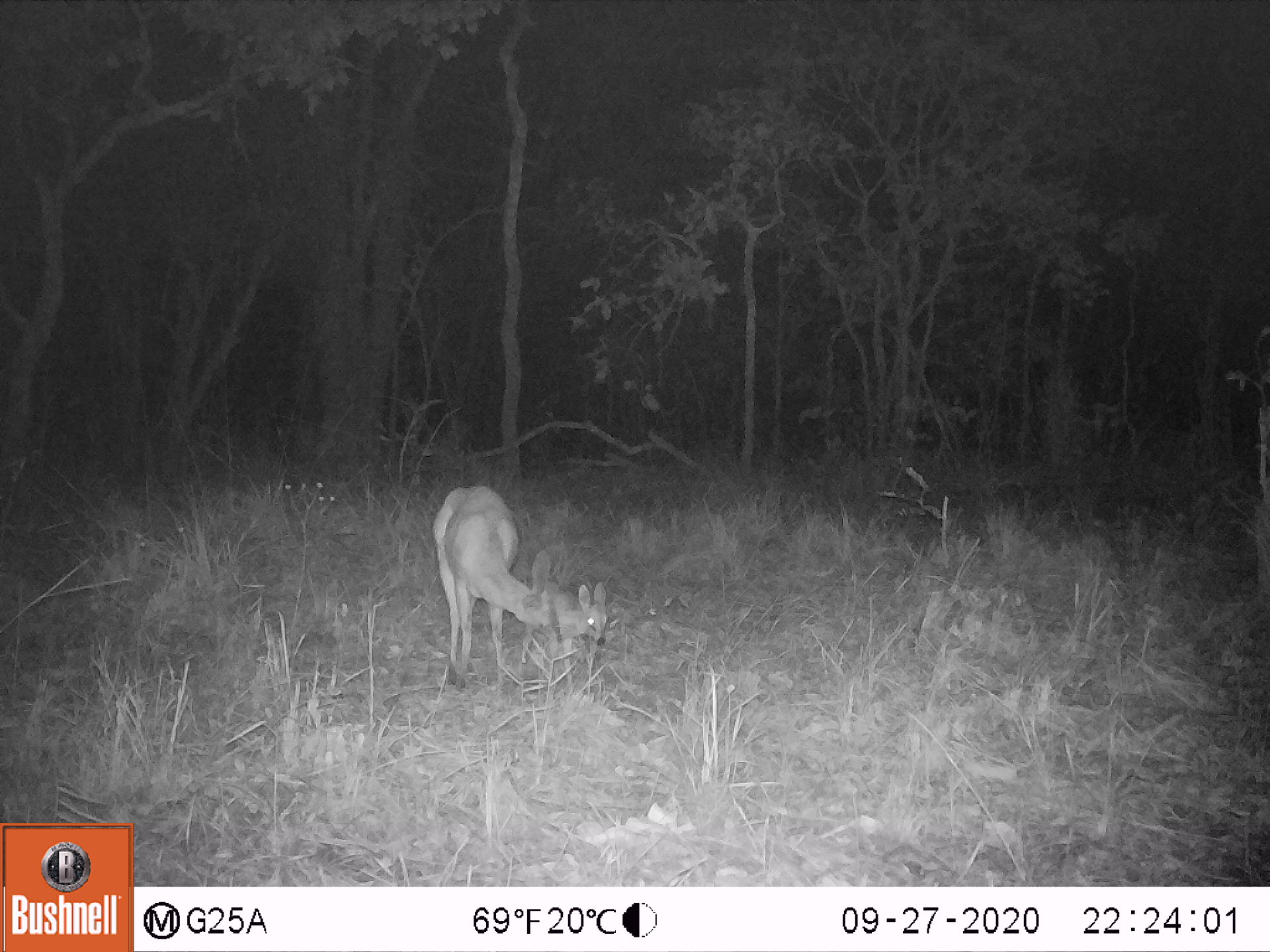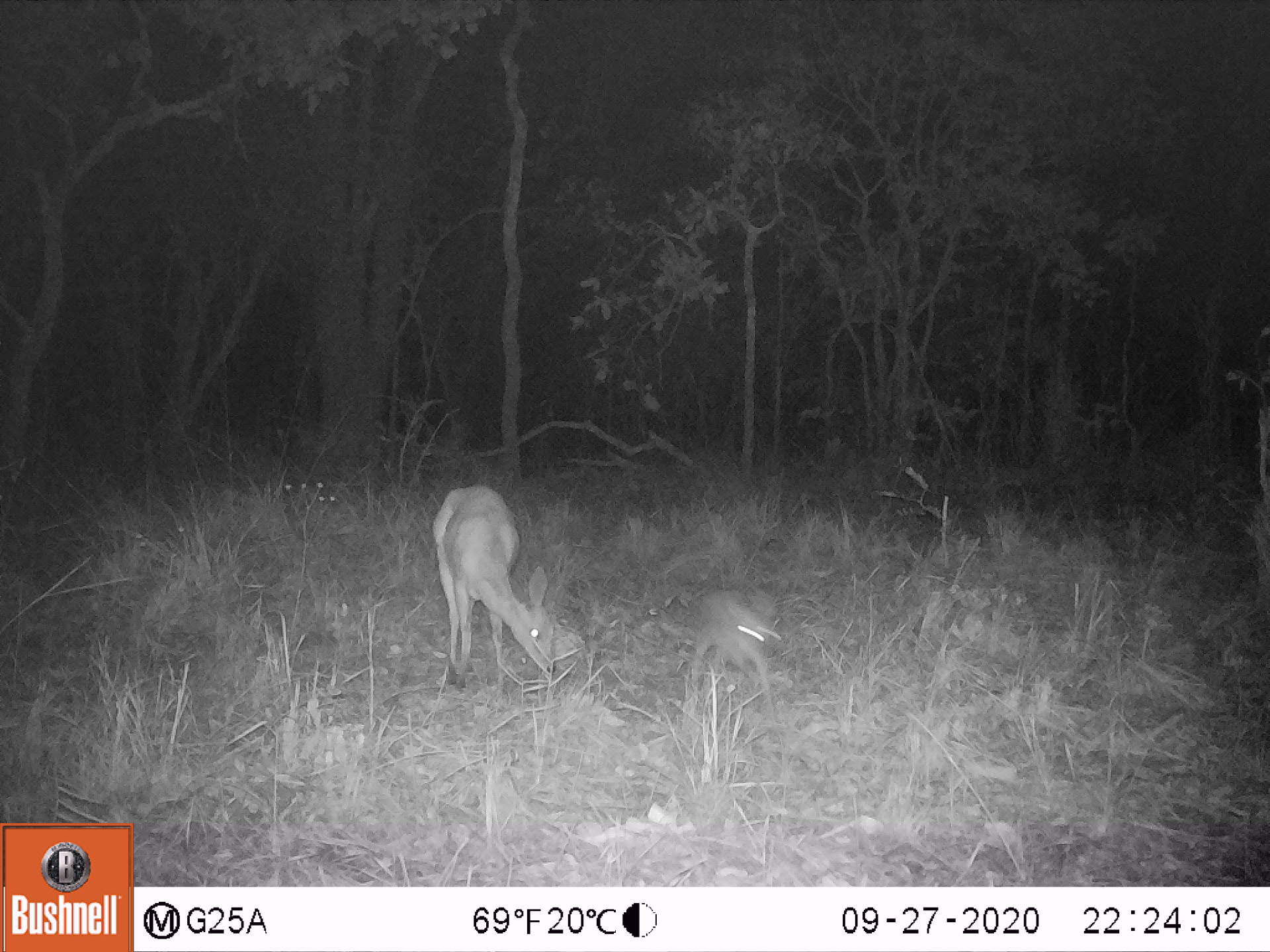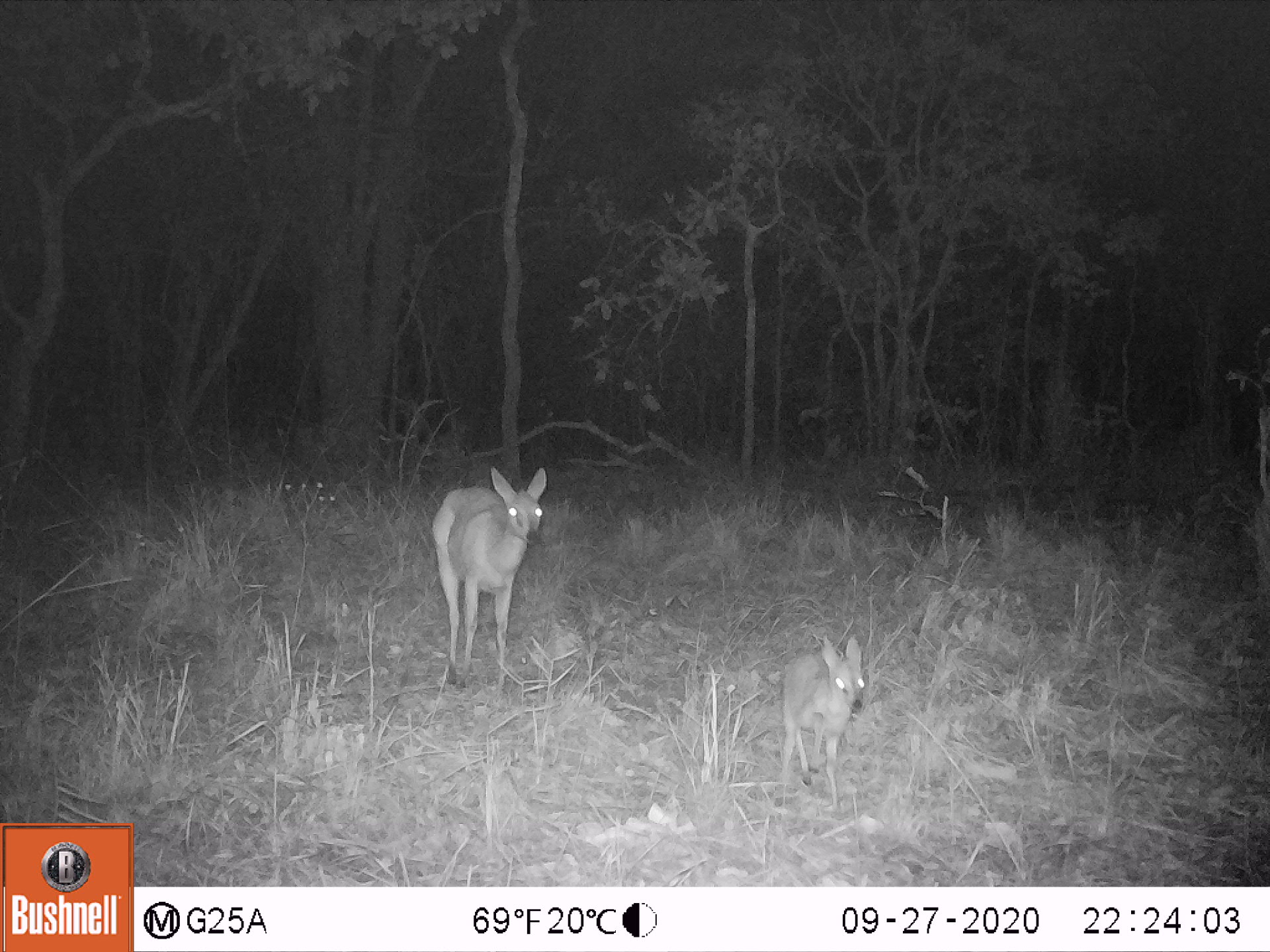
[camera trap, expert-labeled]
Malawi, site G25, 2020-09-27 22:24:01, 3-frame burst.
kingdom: Animalia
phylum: Chordata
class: Mammalia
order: Artiodactyla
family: Bovidae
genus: Sylvicapra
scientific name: Sylvicapra grimmia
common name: common duiker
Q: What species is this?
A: Common duiker (Sylvicapra grimmia).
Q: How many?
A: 2.